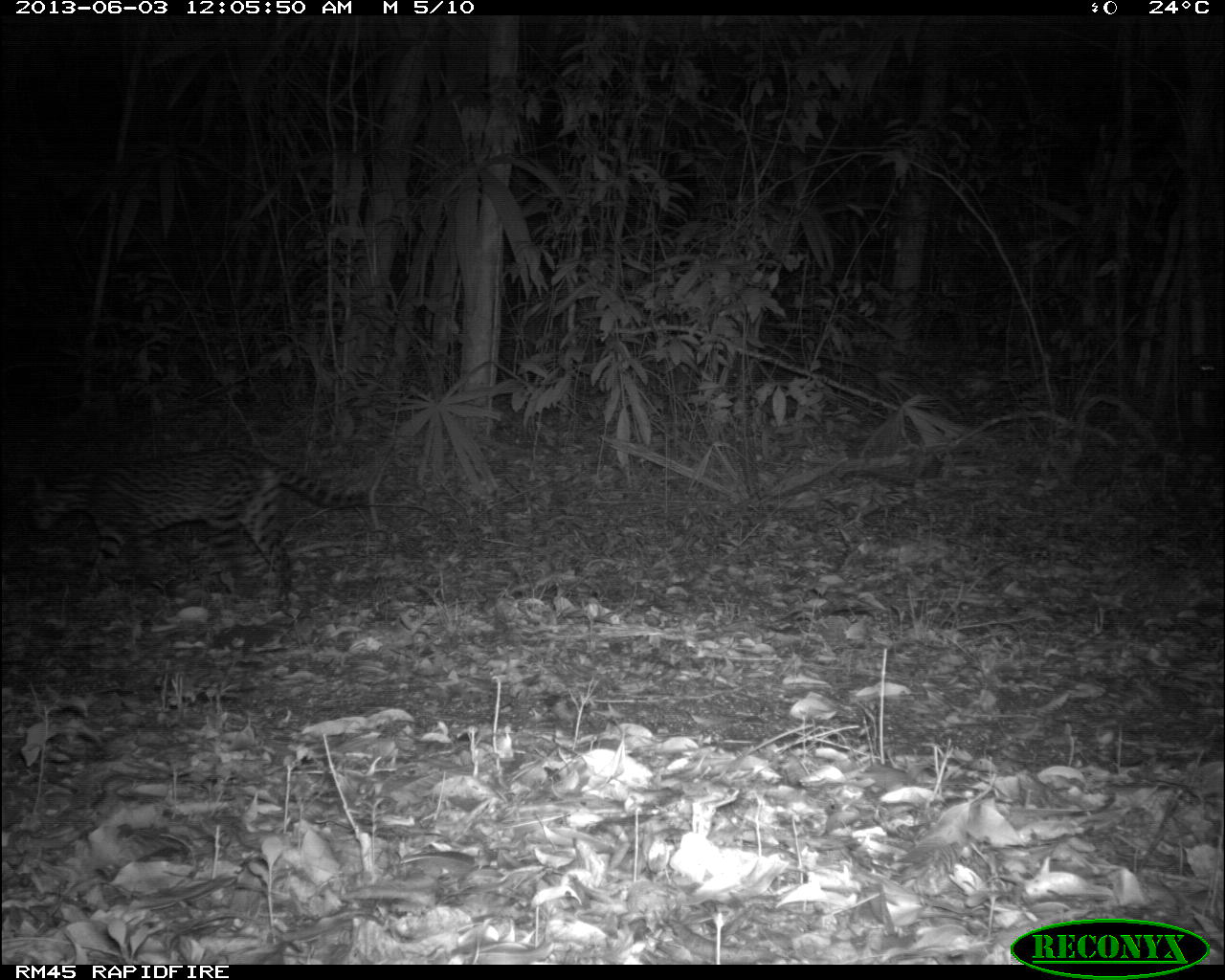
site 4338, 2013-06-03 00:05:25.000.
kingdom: Animalia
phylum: Chordata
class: Mammalia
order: Carnivora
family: Felidae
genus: Leopardus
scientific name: Leopardus pardalis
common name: ocelot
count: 1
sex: female